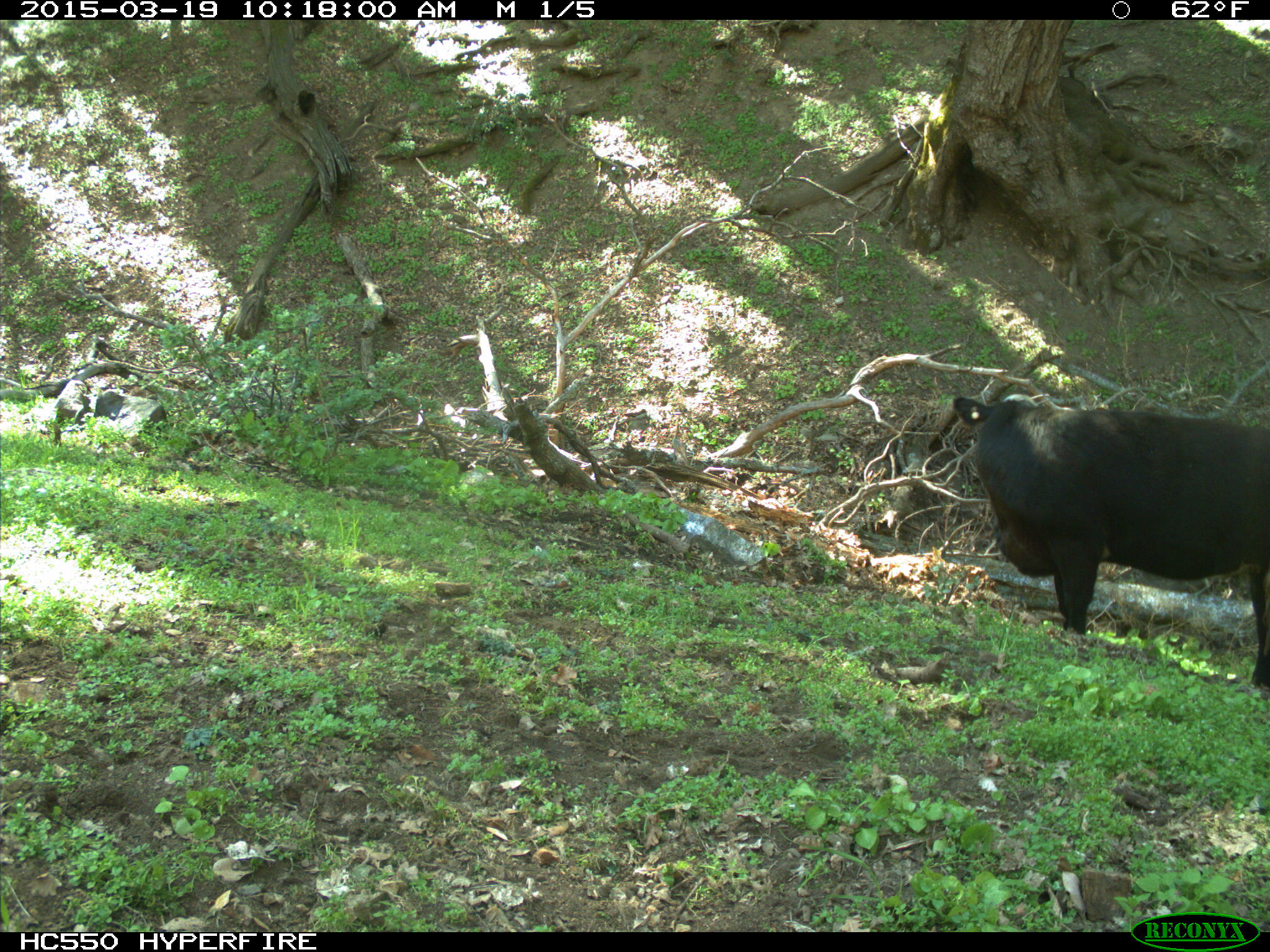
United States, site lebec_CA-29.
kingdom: Animalia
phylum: Chordata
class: Mammalia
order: Artiodactyla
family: Bovidae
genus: Bos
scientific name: Bos taurus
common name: domestic cow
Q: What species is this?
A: Bos taurus (domestic cow).